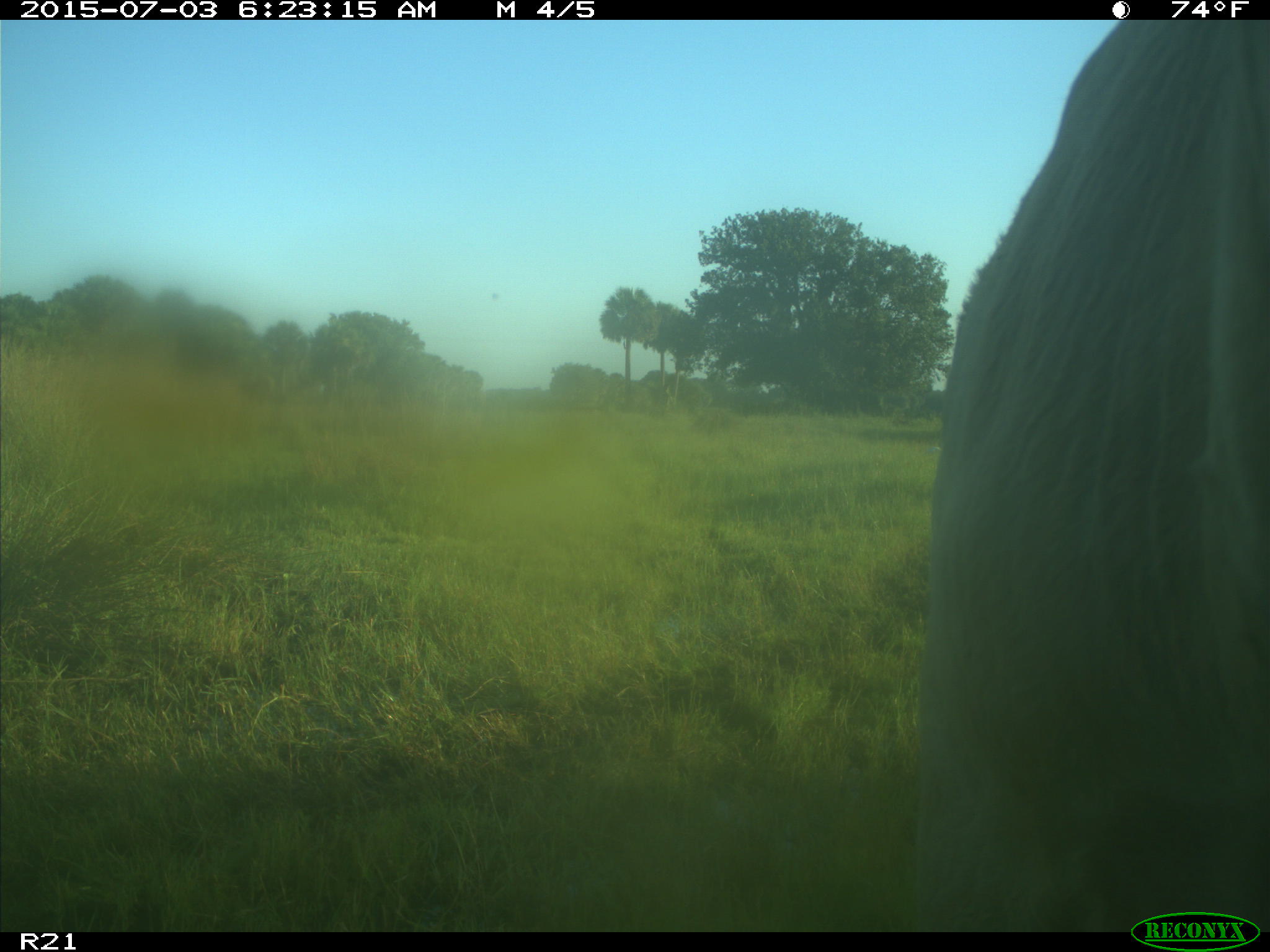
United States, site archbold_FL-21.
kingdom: Animalia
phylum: Chordata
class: Mammalia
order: Artiodactyla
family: Bovidae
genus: Bos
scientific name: Bos taurus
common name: domestic cow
Bos taurus (domestic cow).